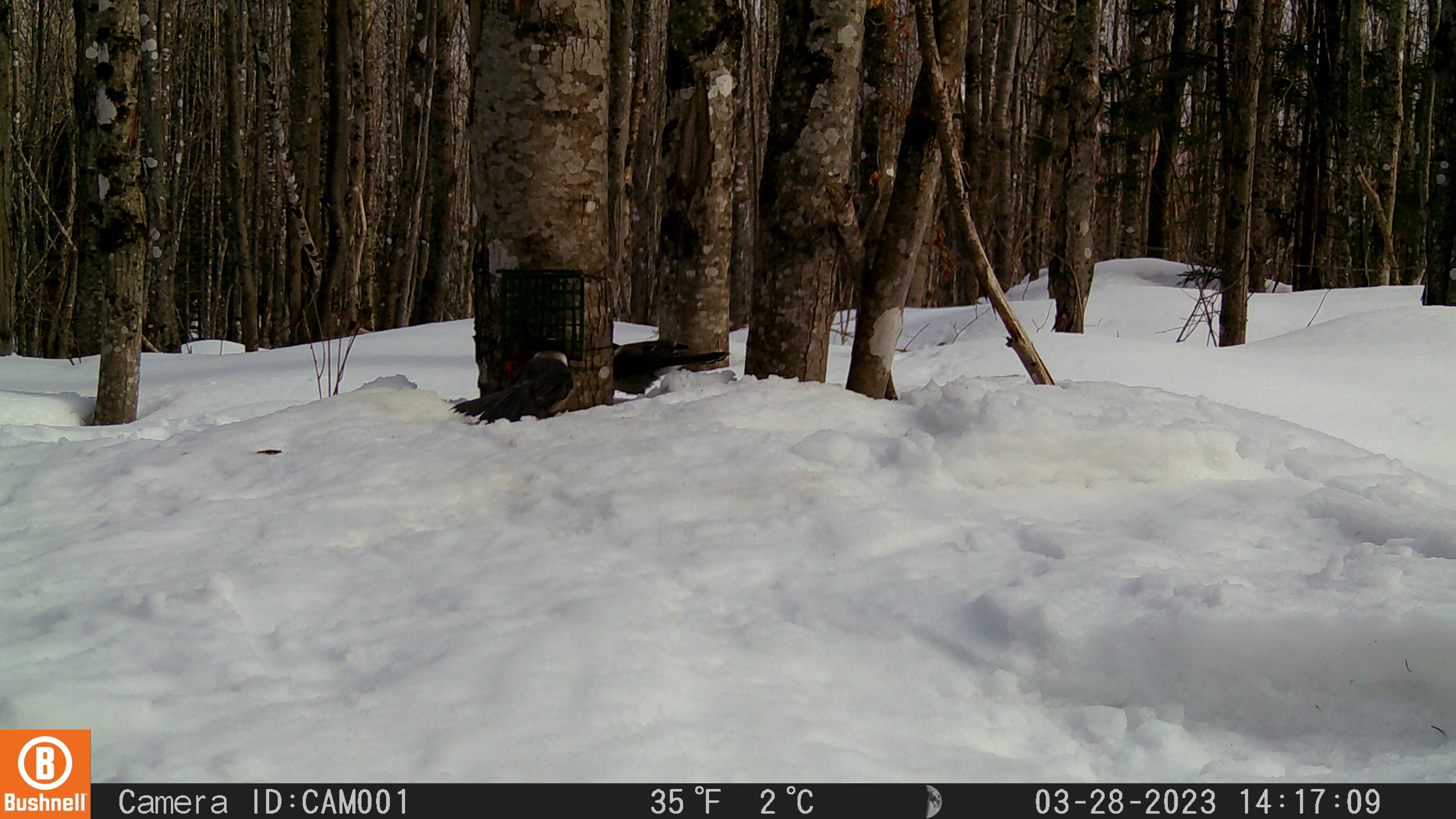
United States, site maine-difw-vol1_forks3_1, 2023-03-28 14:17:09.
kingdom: Animalia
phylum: Chordata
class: Aves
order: Passeriformes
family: Corvidae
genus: Perisoreus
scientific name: Perisoreus canadensis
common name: canada jay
Canada jay (Perisoreus canadensis).